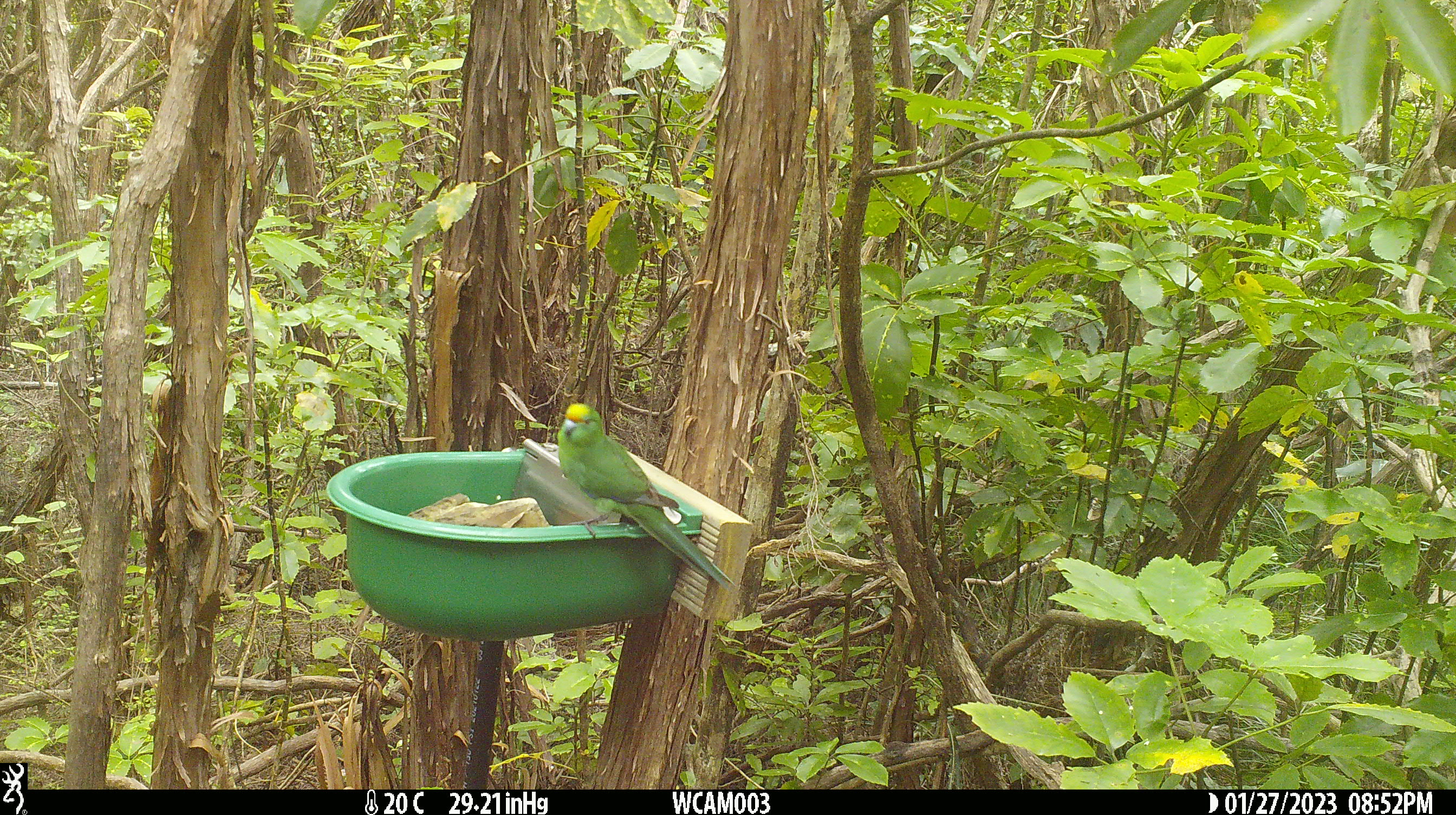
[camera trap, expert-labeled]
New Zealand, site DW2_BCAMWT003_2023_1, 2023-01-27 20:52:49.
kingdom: Animalia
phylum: Chordata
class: Aves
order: Psittaciformes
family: Psittaculidae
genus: Cyanoramphus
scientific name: Cyanoramphus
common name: parakeet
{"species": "parakeet (Cyanoramphus)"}